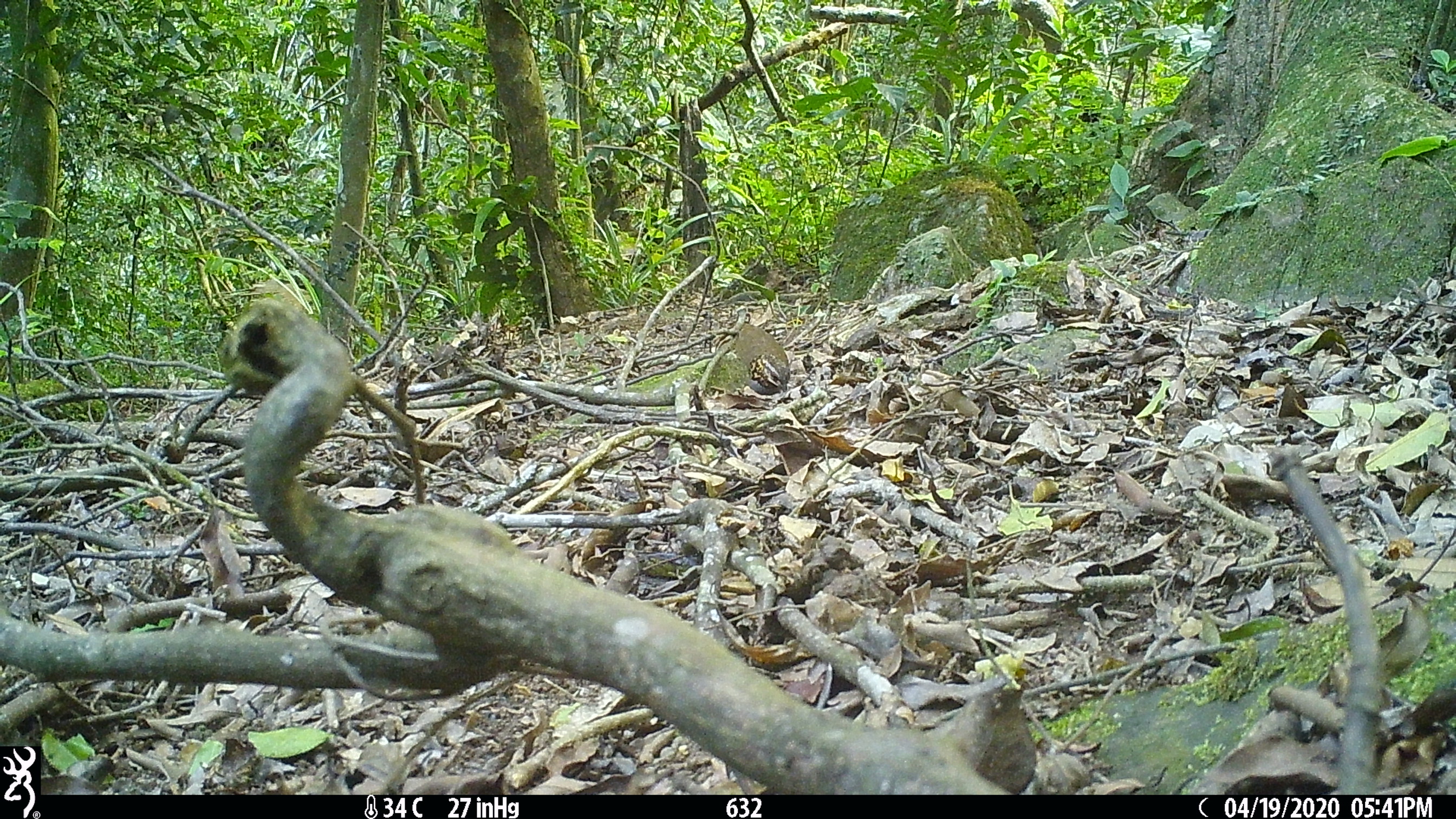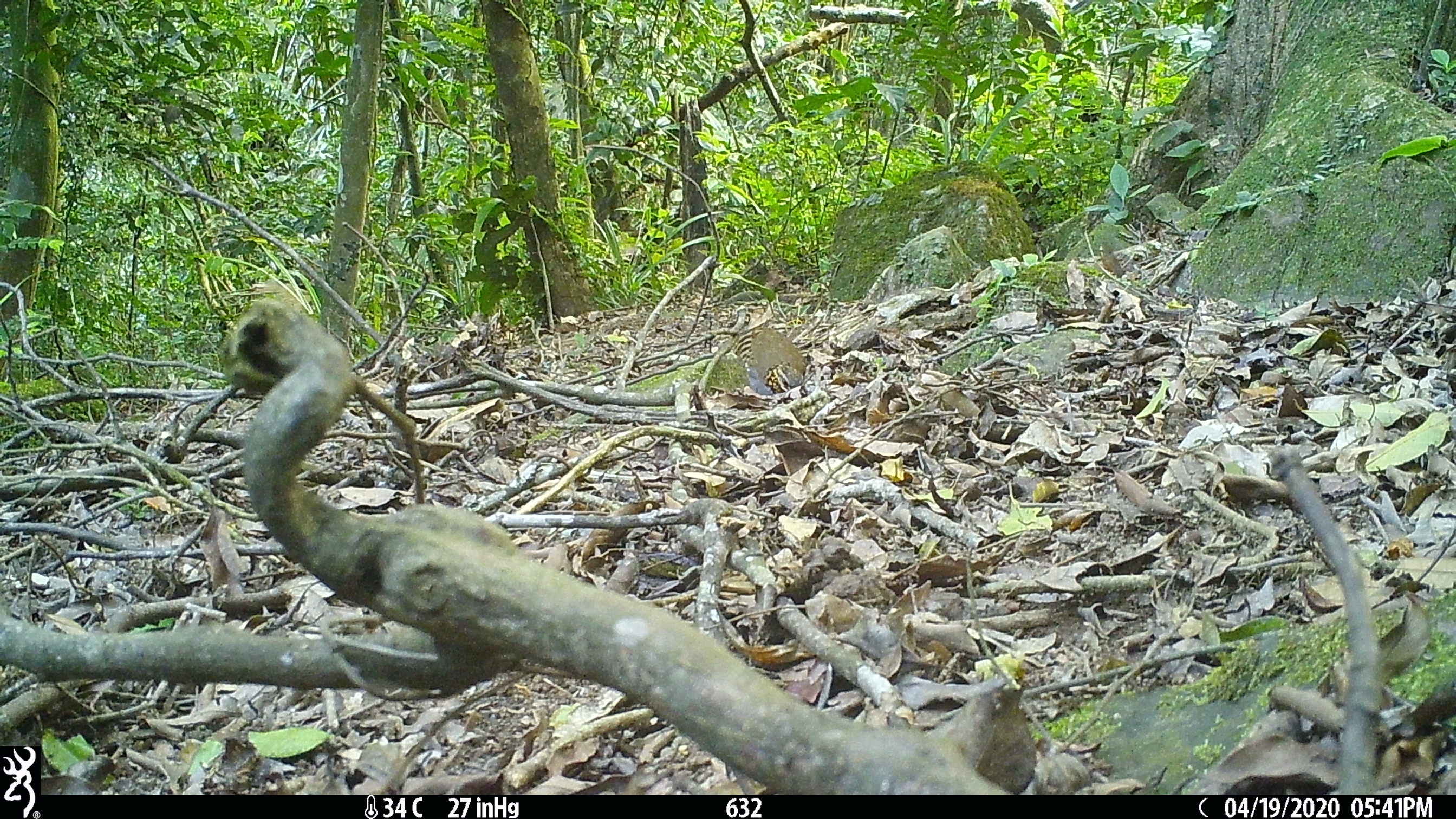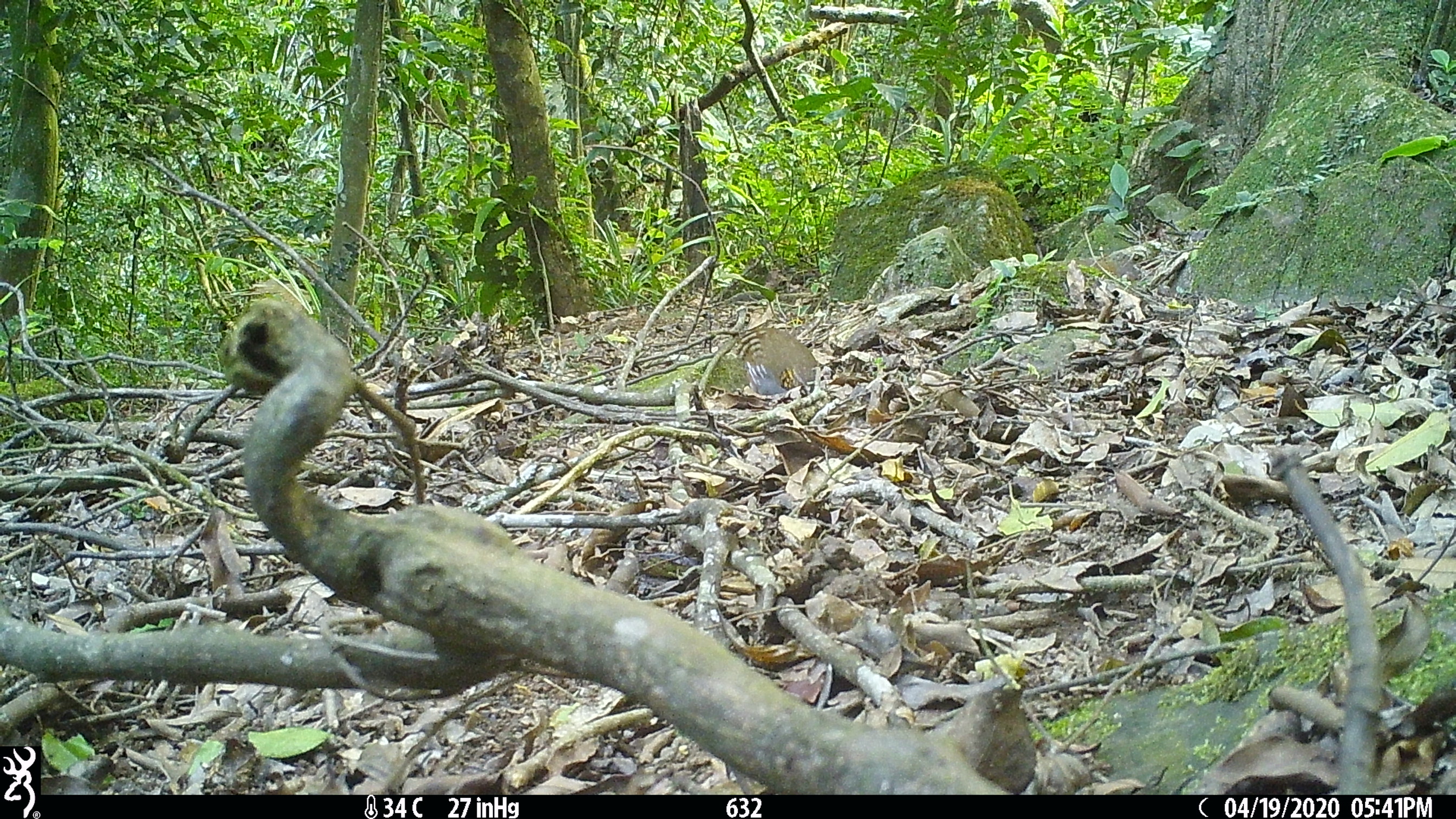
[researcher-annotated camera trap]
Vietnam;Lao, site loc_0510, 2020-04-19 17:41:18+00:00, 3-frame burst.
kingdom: Animalia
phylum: Chordata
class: Aves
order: Galliformes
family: Phasianidae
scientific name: Phasianidae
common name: partridge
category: unidentified partridge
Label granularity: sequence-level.